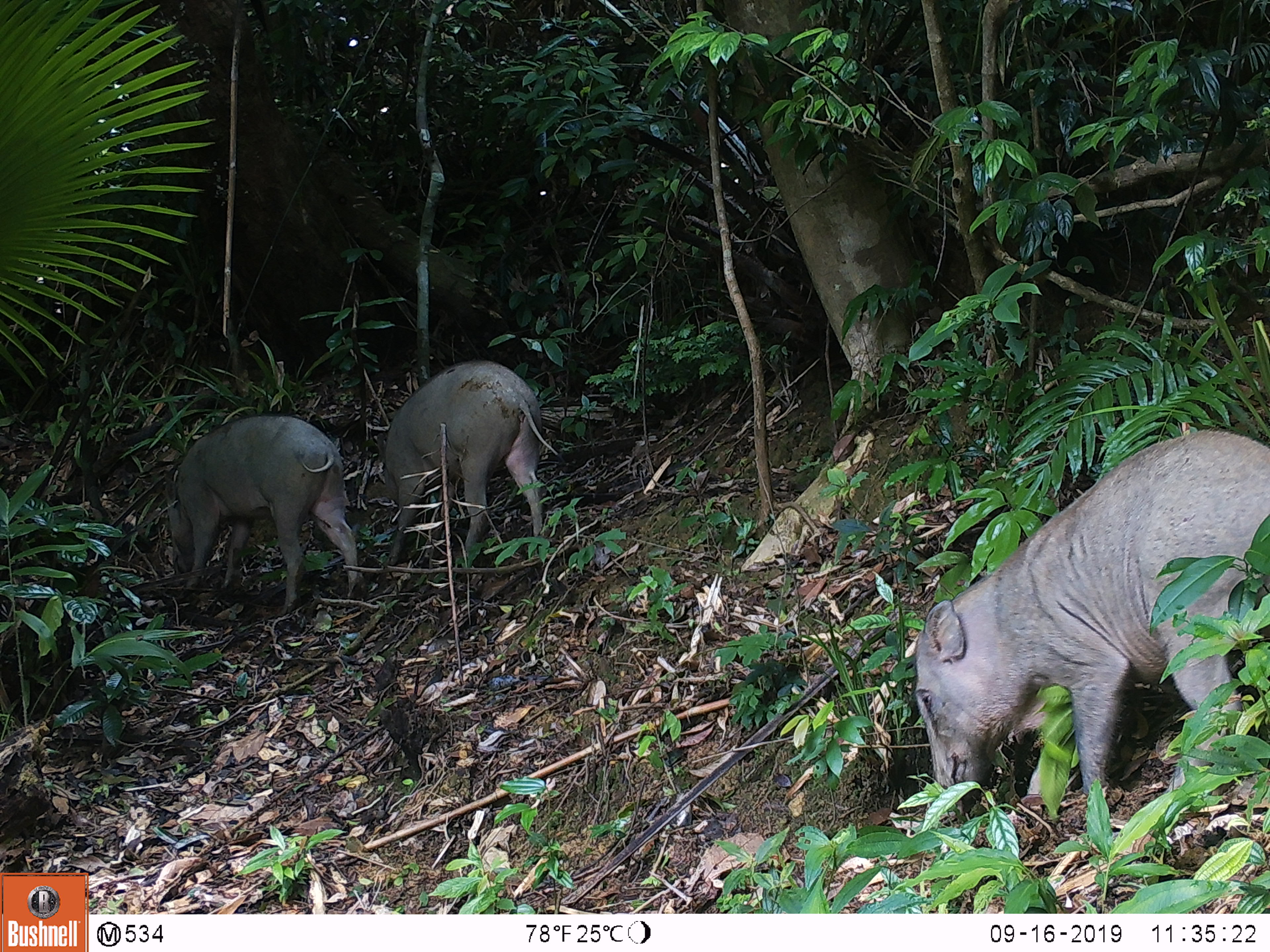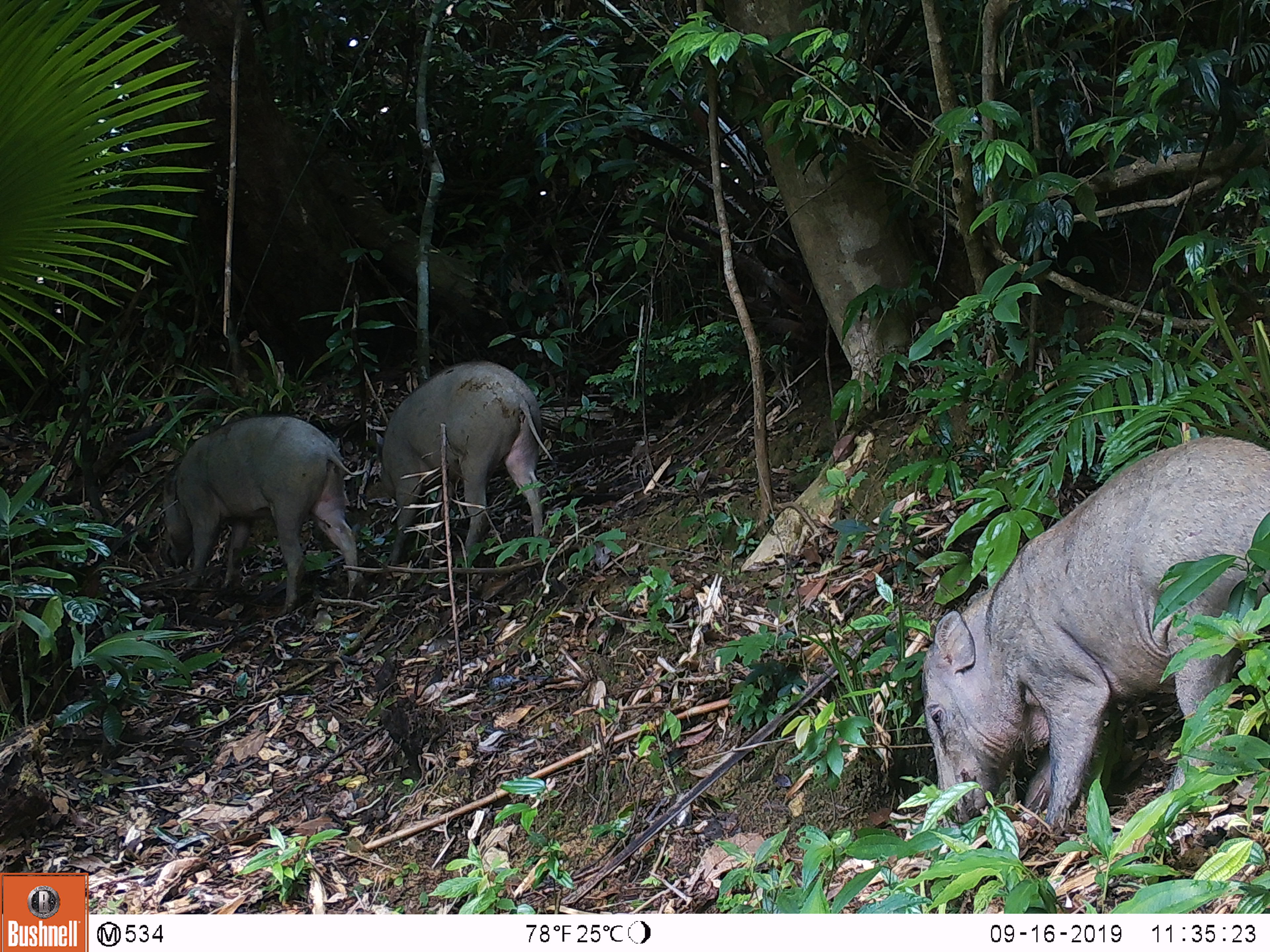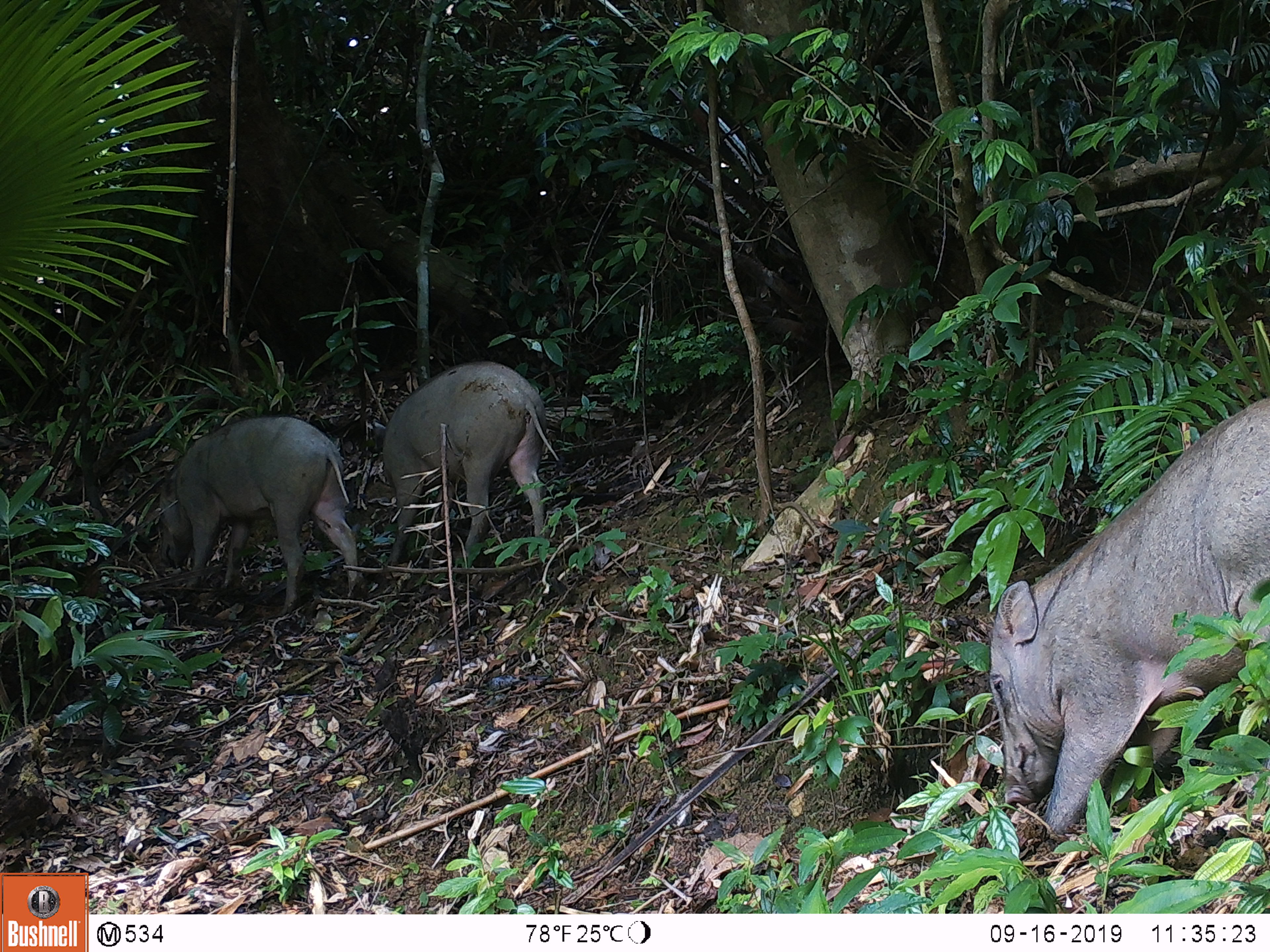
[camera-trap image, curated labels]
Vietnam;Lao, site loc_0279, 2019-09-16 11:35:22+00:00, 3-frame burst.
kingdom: Animalia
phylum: Chordata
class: Mammalia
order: Artiodactyla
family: Suidae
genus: Sus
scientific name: Sus scrofa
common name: eurasian wild pig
Eurasian wild pig (Sus scrofa). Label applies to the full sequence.